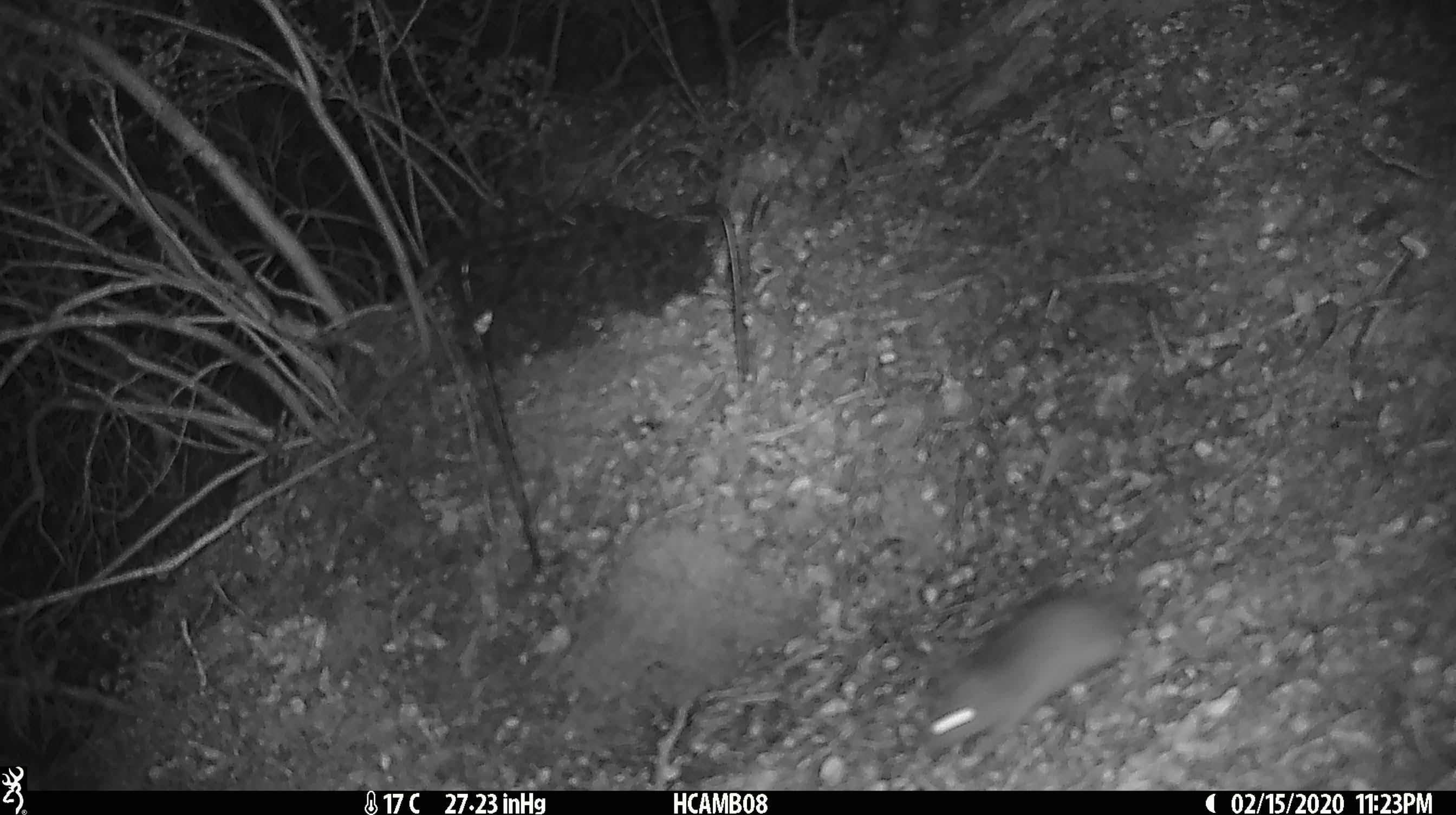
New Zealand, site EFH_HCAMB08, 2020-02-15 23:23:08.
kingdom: Animalia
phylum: Chordata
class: Mammalia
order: Rodentia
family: Muridae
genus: Mus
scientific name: Mus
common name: mouse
Mouse (Mus).